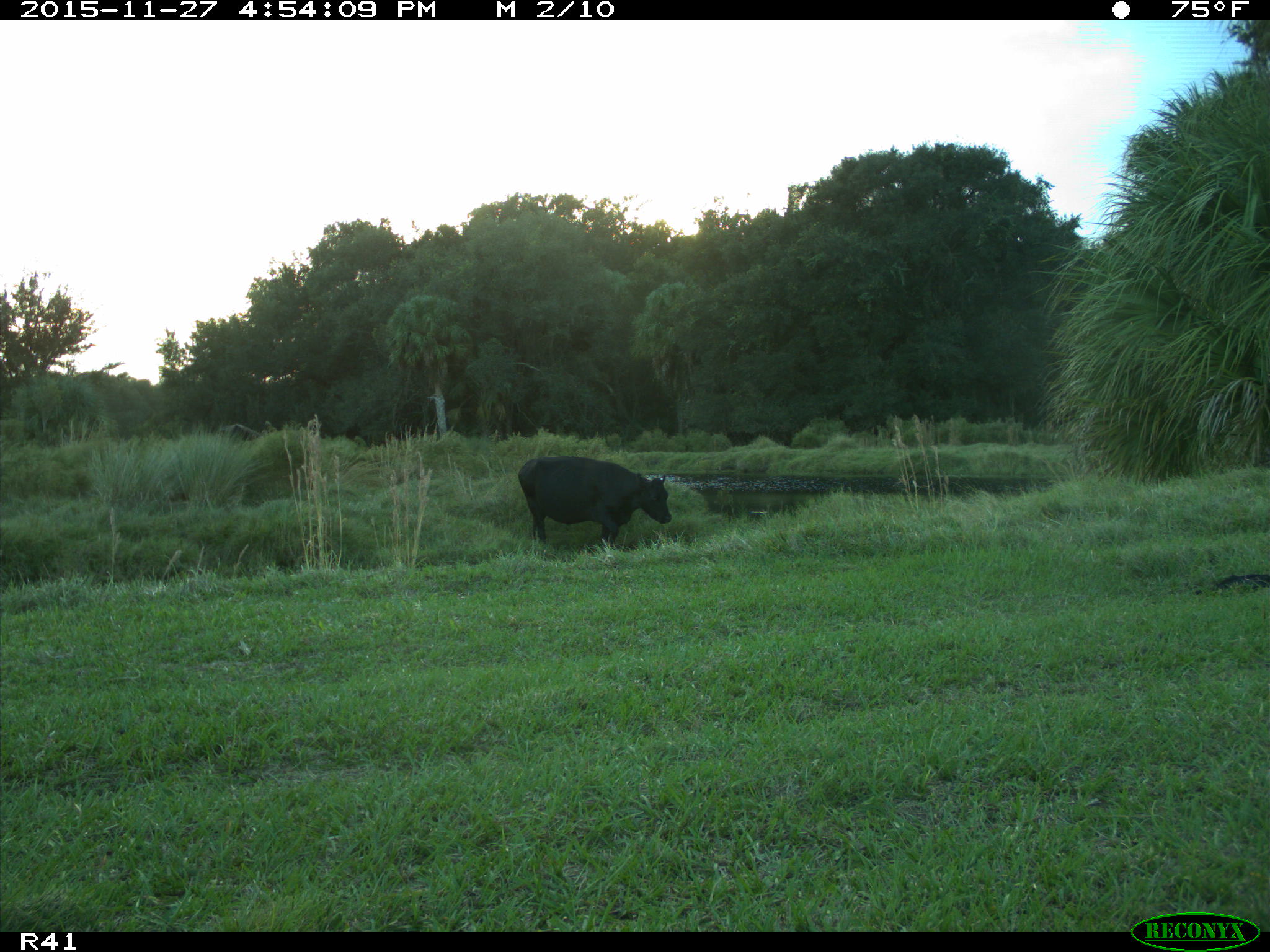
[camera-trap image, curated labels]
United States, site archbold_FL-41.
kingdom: Animalia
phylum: Chordata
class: Mammalia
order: Artiodactyla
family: Bovidae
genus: Bos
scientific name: Bos taurus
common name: domestic cow